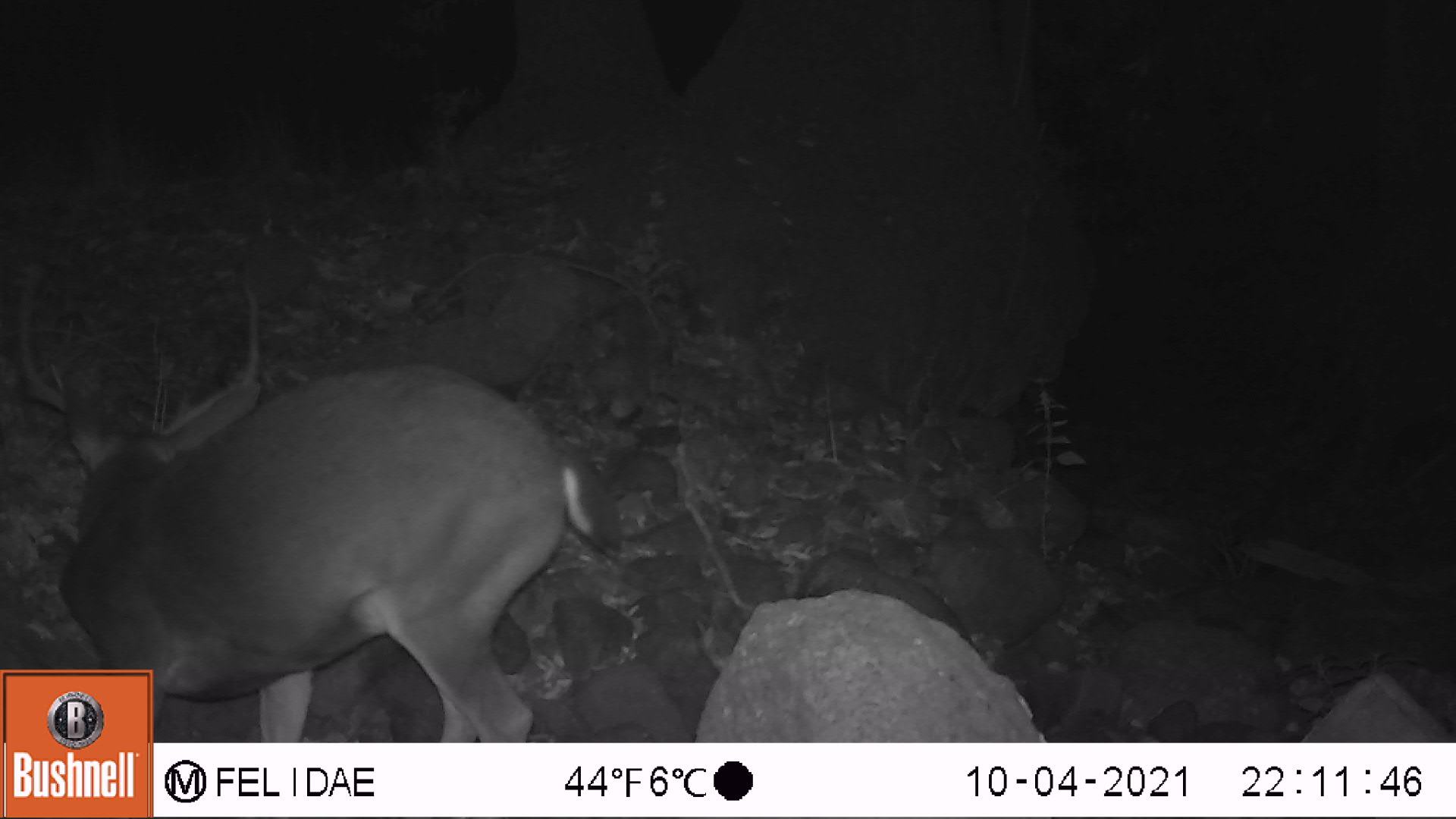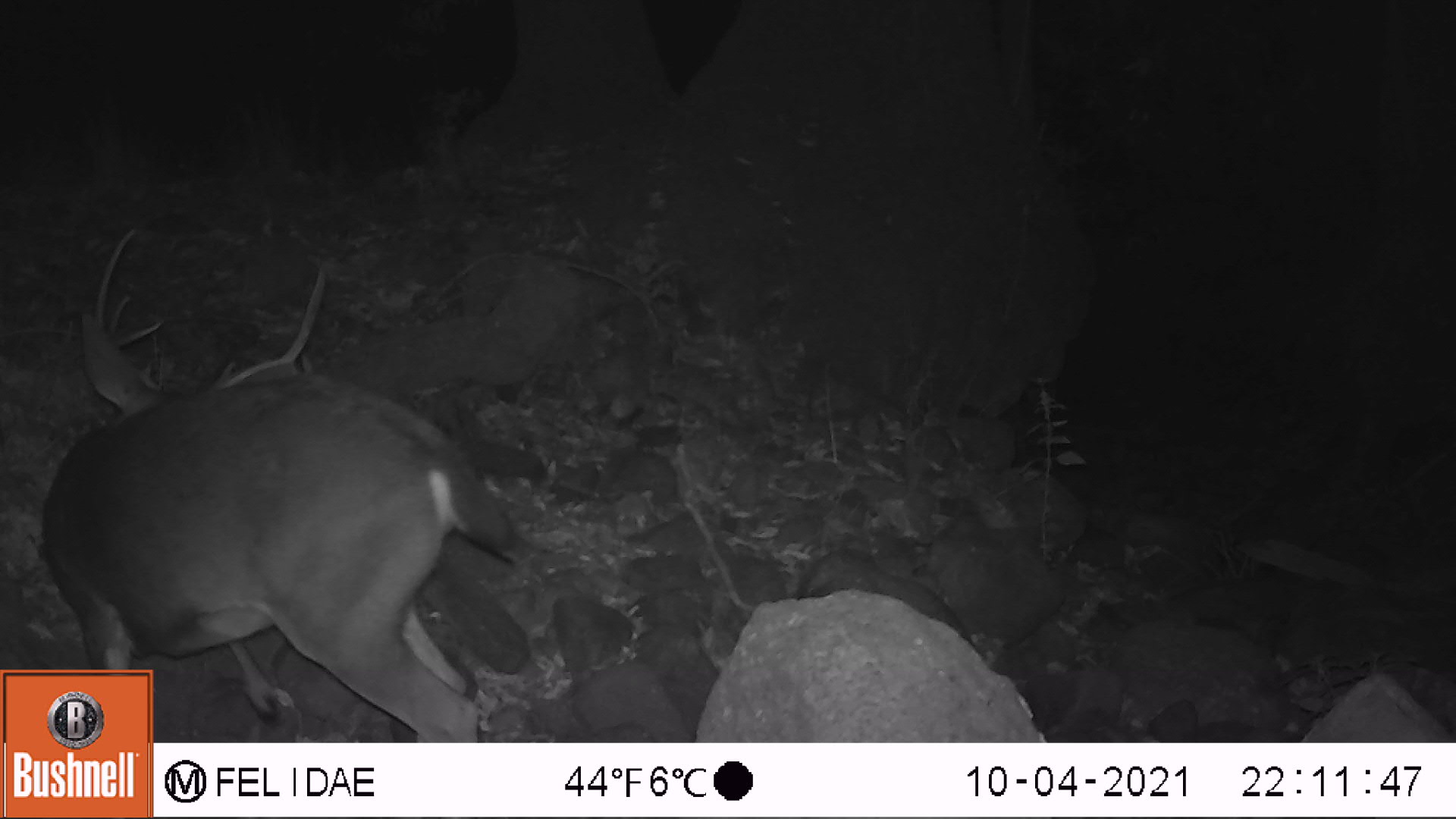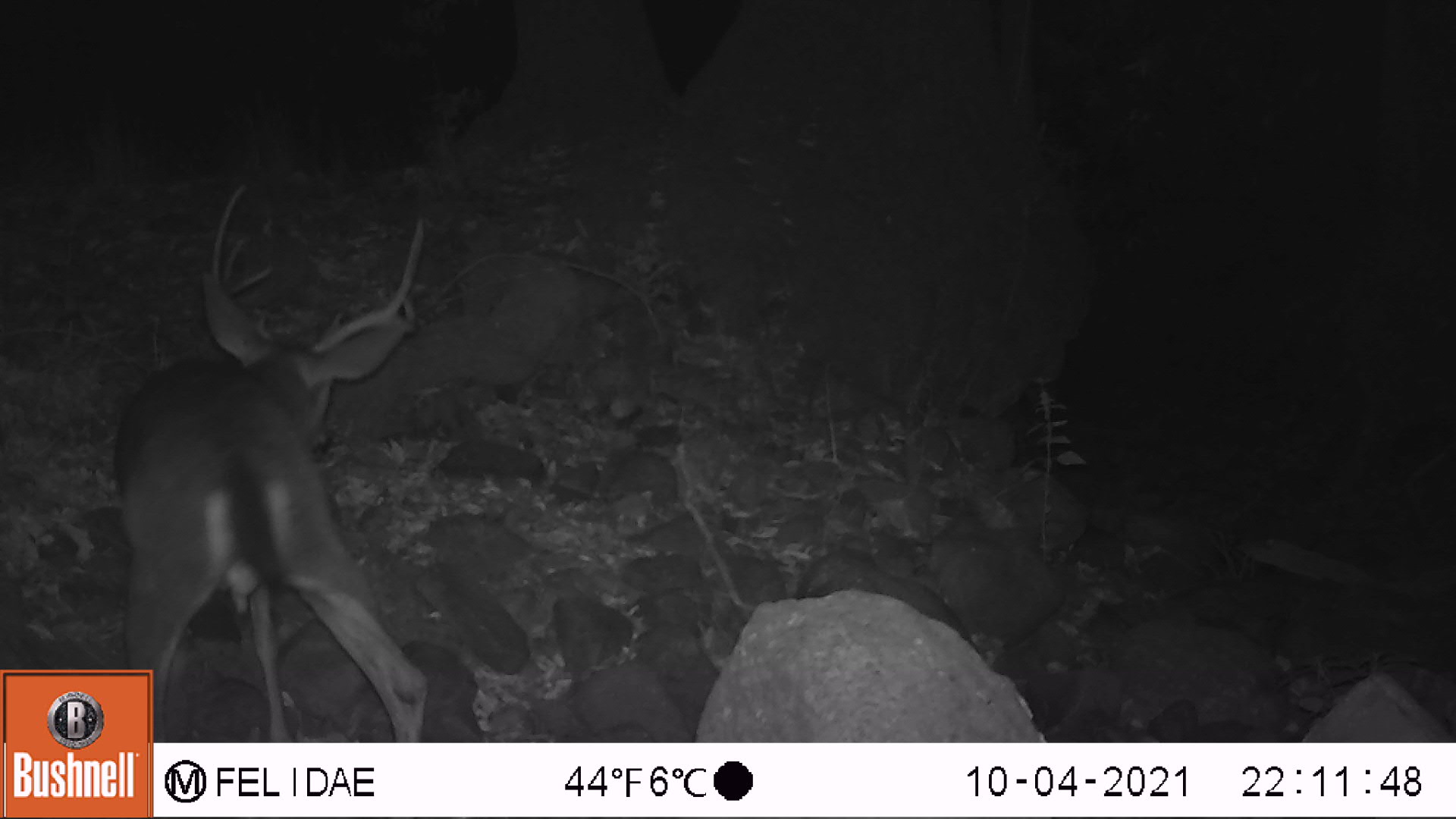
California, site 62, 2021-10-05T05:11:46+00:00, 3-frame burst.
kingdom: Animalia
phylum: Chordata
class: Mammalia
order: Artiodactyla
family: Cervidae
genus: Odocoileus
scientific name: Odocoileus hemionus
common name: mule deer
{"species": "mule deer (Odocoileus hemionus)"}